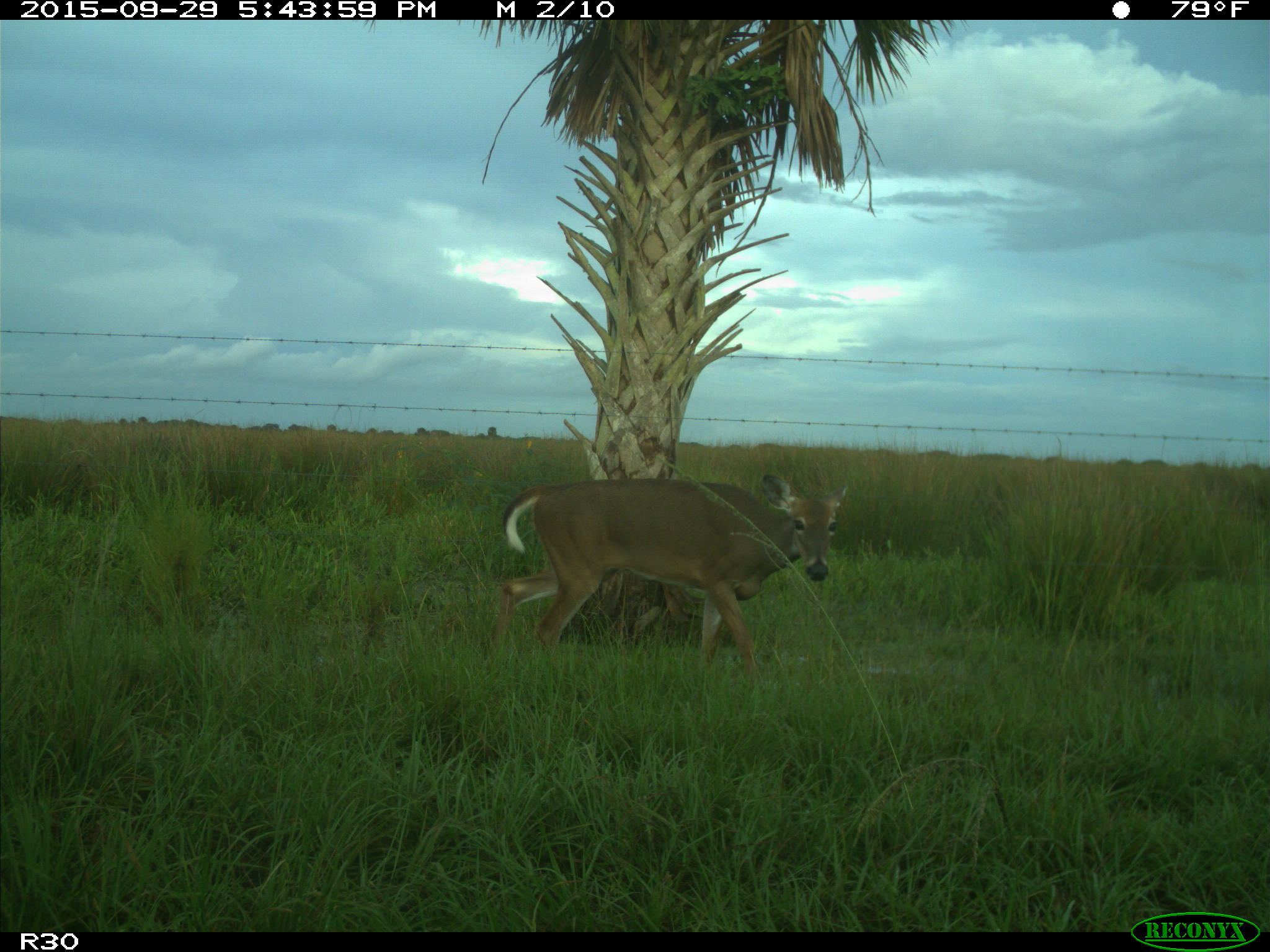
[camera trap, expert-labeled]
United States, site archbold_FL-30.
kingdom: Animalia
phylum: Chordata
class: Mammalia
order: Artiodactyla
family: Cervidae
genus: Odocoileus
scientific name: Odocoileus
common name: deer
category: unidentified deer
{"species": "unidentified deer (deer) (Odocoileus)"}